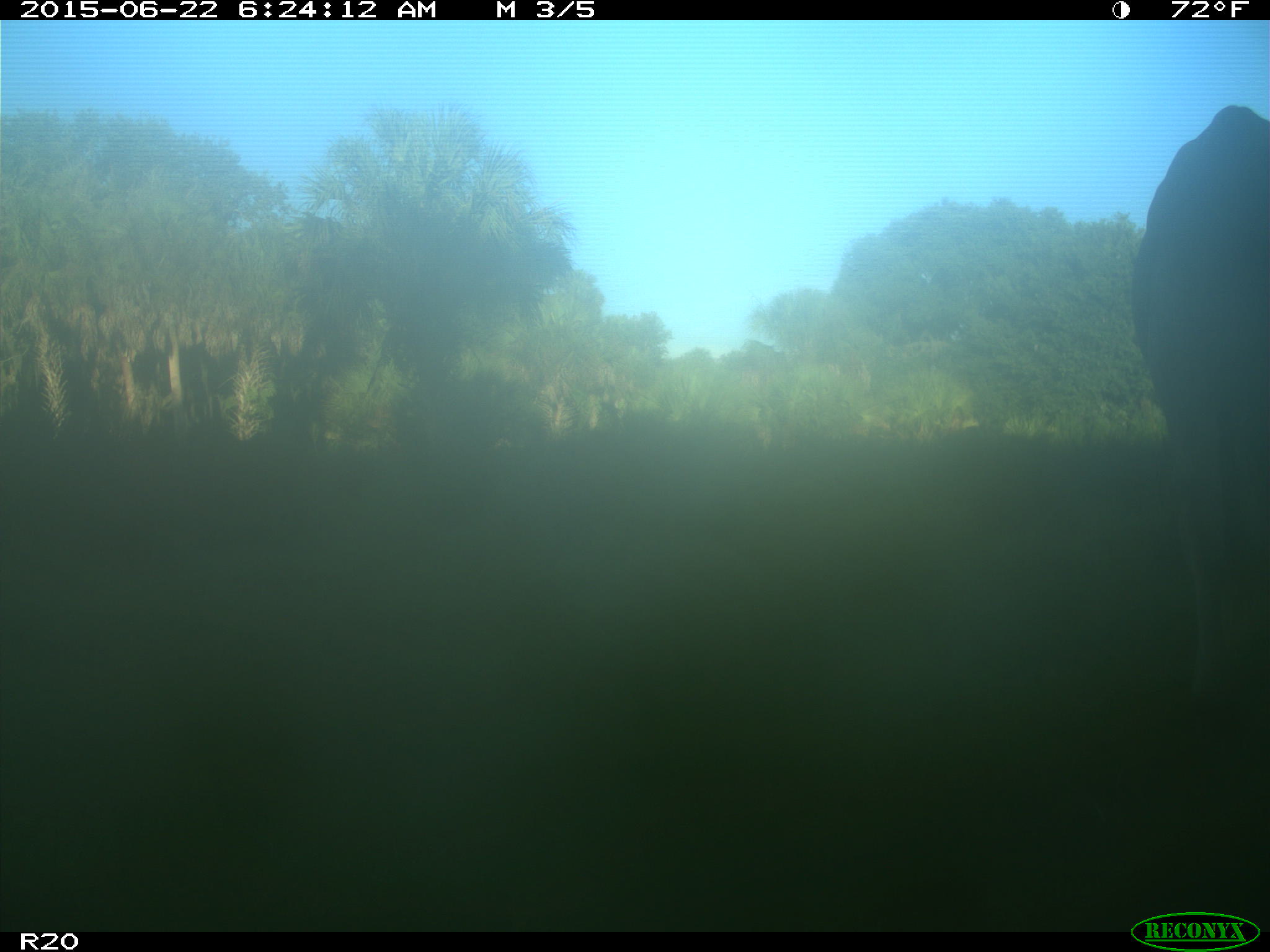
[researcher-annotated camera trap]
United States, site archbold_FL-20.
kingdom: Animalia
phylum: Chordata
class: Mammalia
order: Artiodactyla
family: Bovidae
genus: Bos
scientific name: Bos taurus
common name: domestic cow